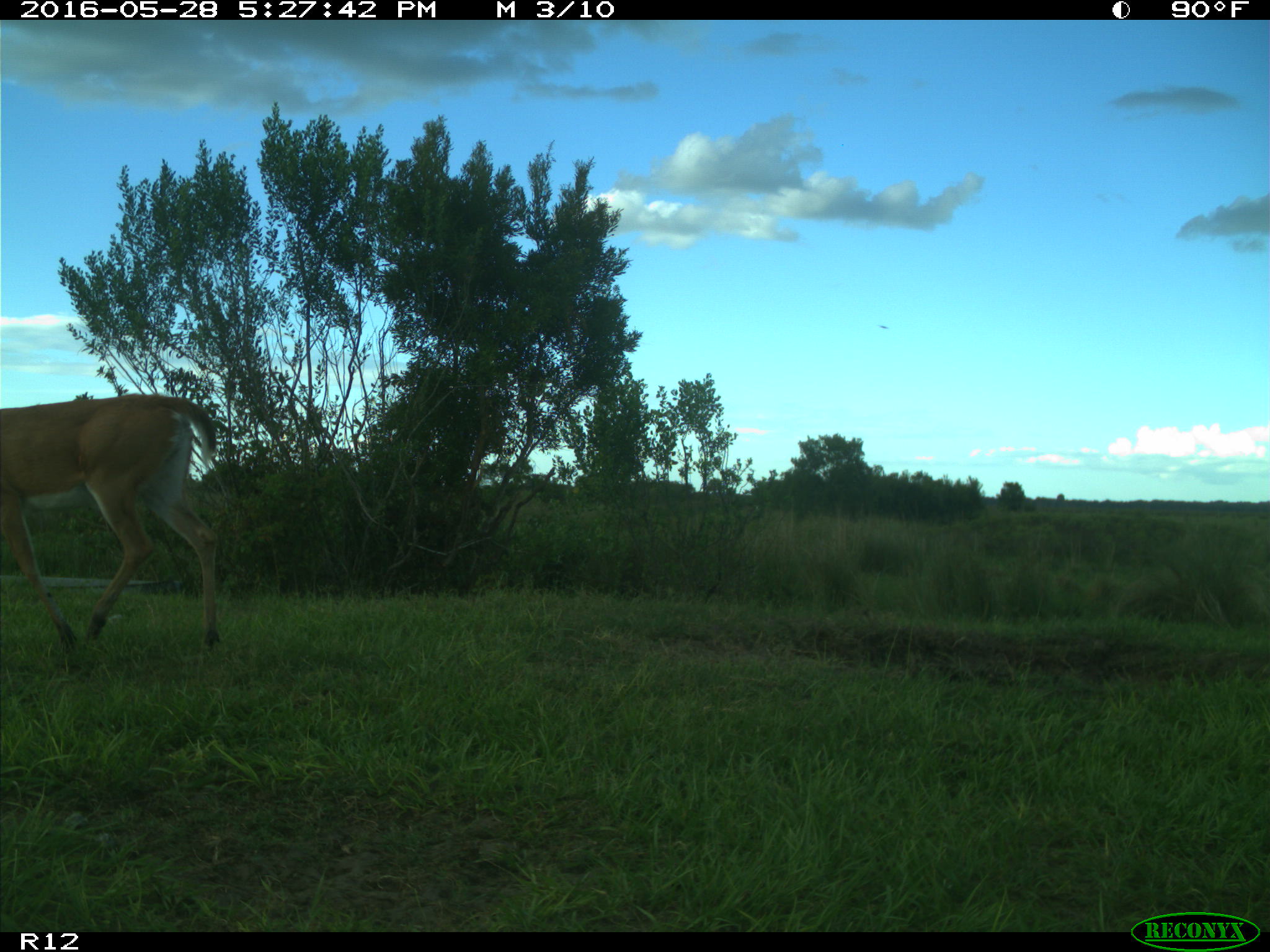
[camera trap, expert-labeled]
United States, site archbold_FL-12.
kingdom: Animalia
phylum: Chordata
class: Mammalia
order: Artiodactyla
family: Cervidae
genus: Odocoileus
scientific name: Odocoileus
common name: deer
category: unidentified deer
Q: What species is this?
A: Unidentified deer (deer) (Odocoileus).